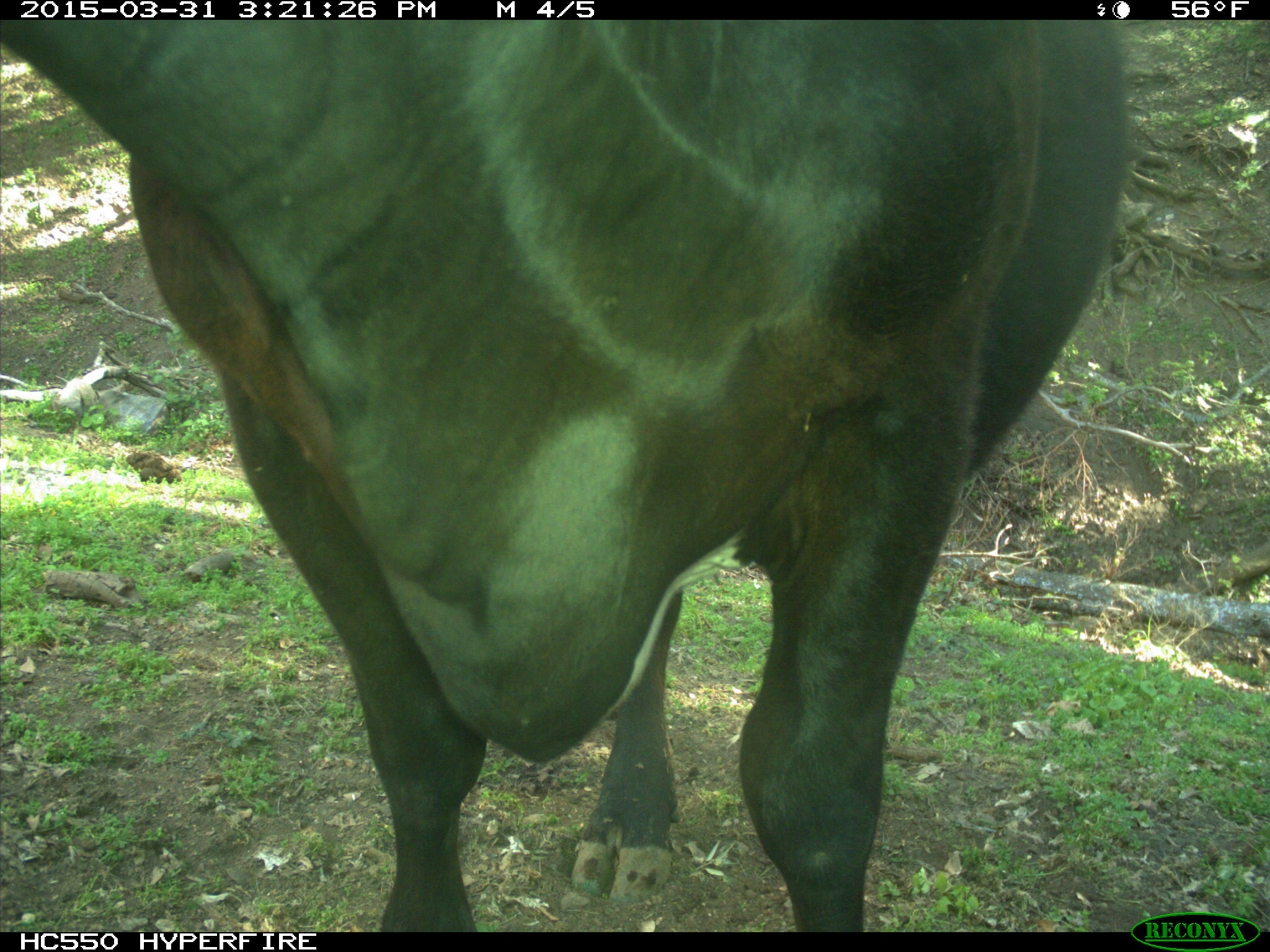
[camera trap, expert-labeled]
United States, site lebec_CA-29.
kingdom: Animalia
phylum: Chordata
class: Mammalia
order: Artiodactyla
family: Bovidae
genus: Bos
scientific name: Bos taurus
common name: domestic cow